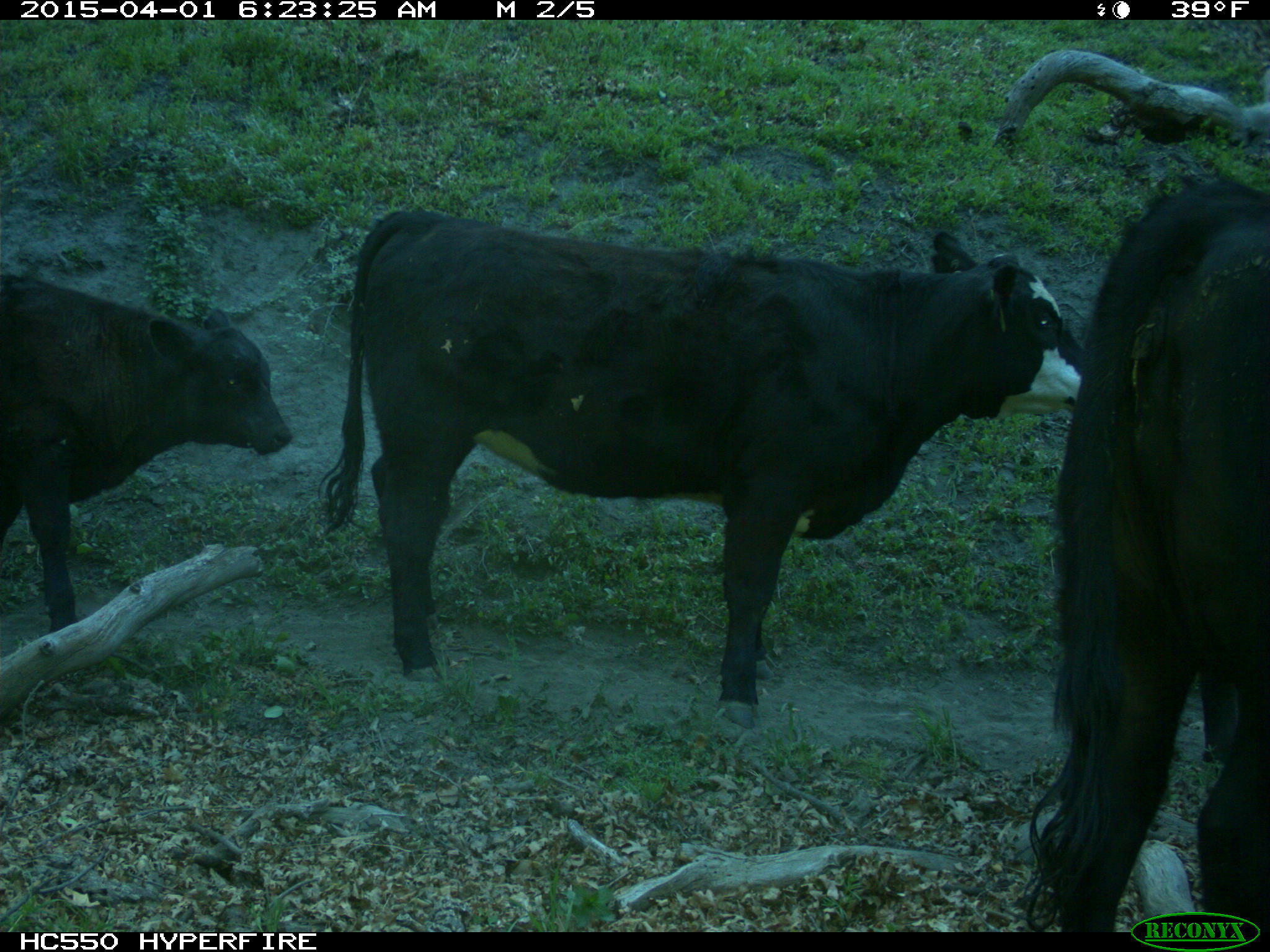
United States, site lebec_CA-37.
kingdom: Animalia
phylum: Chordata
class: Mammalia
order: Artiodactyla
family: Bovidae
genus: Bos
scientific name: Bos taurus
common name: domestic cow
Bos taurus (domestic cow).